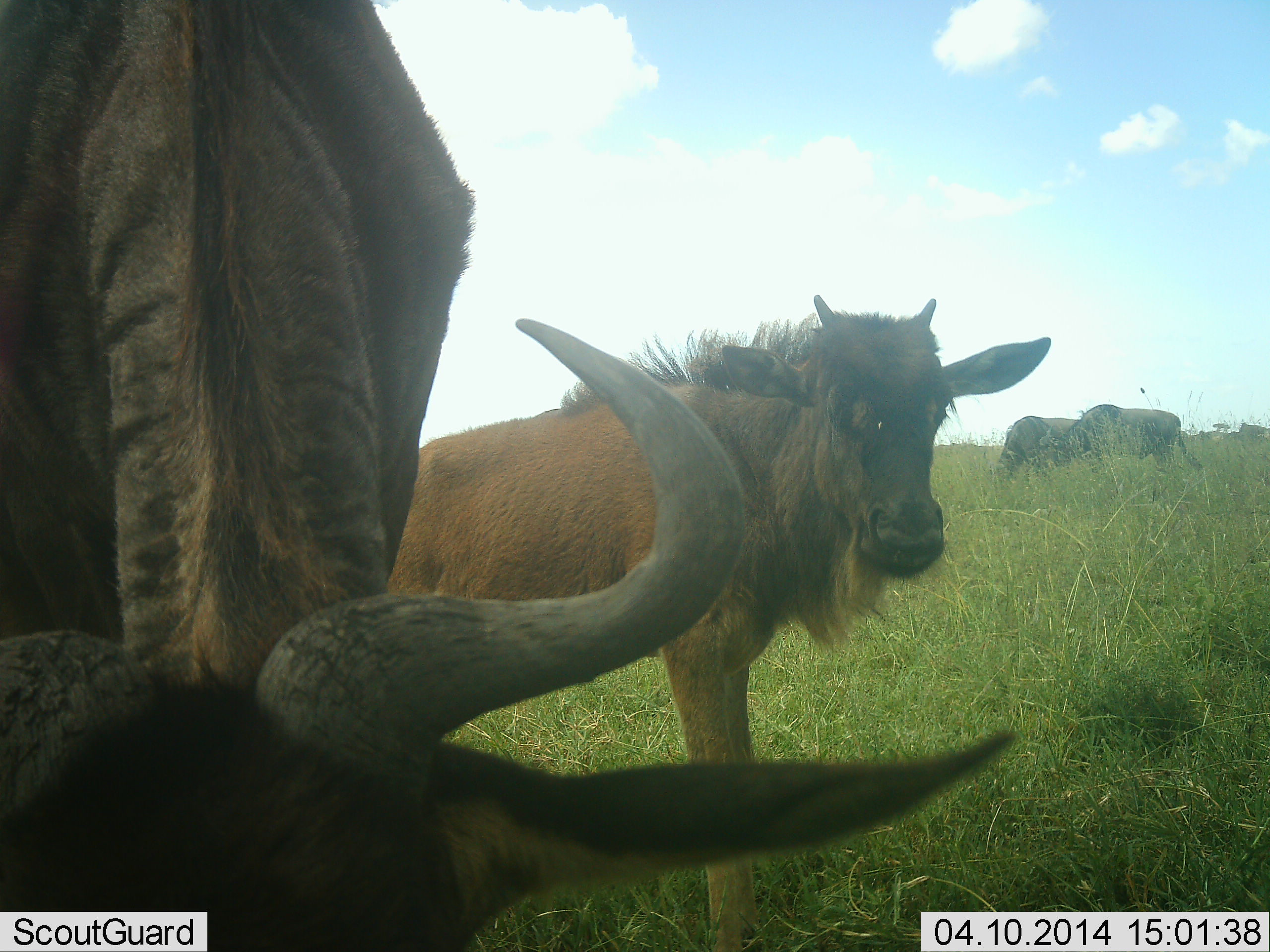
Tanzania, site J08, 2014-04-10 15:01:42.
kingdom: Animalia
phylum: Chordata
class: Mammalia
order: Artiodactyla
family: Bovidae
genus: Connochaetes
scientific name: Connochaetes taurinus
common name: blue wildebeest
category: wildebeest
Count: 4.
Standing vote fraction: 70%.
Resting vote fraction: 10%.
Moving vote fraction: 0%.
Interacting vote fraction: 0%.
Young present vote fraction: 30%.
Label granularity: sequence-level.